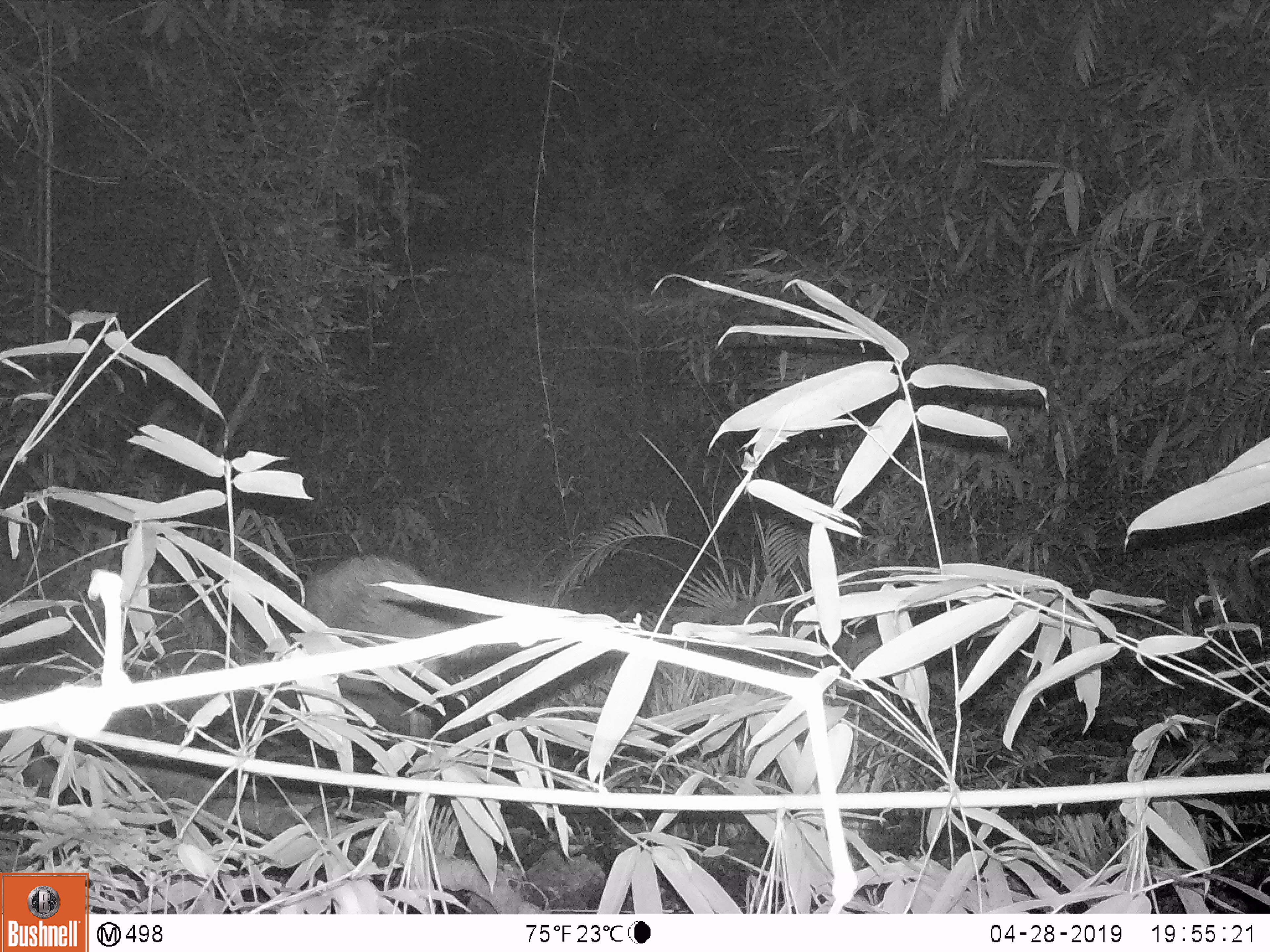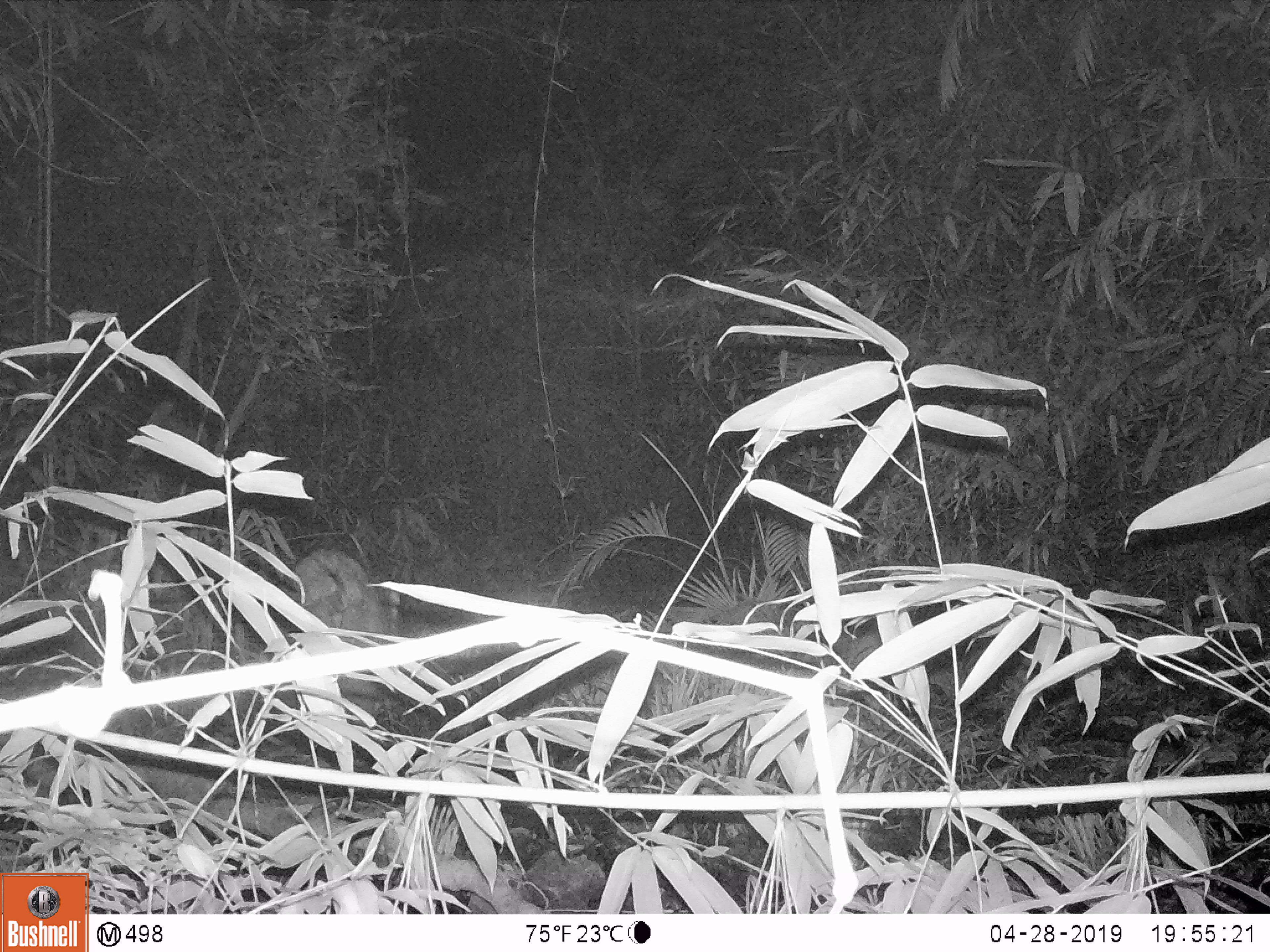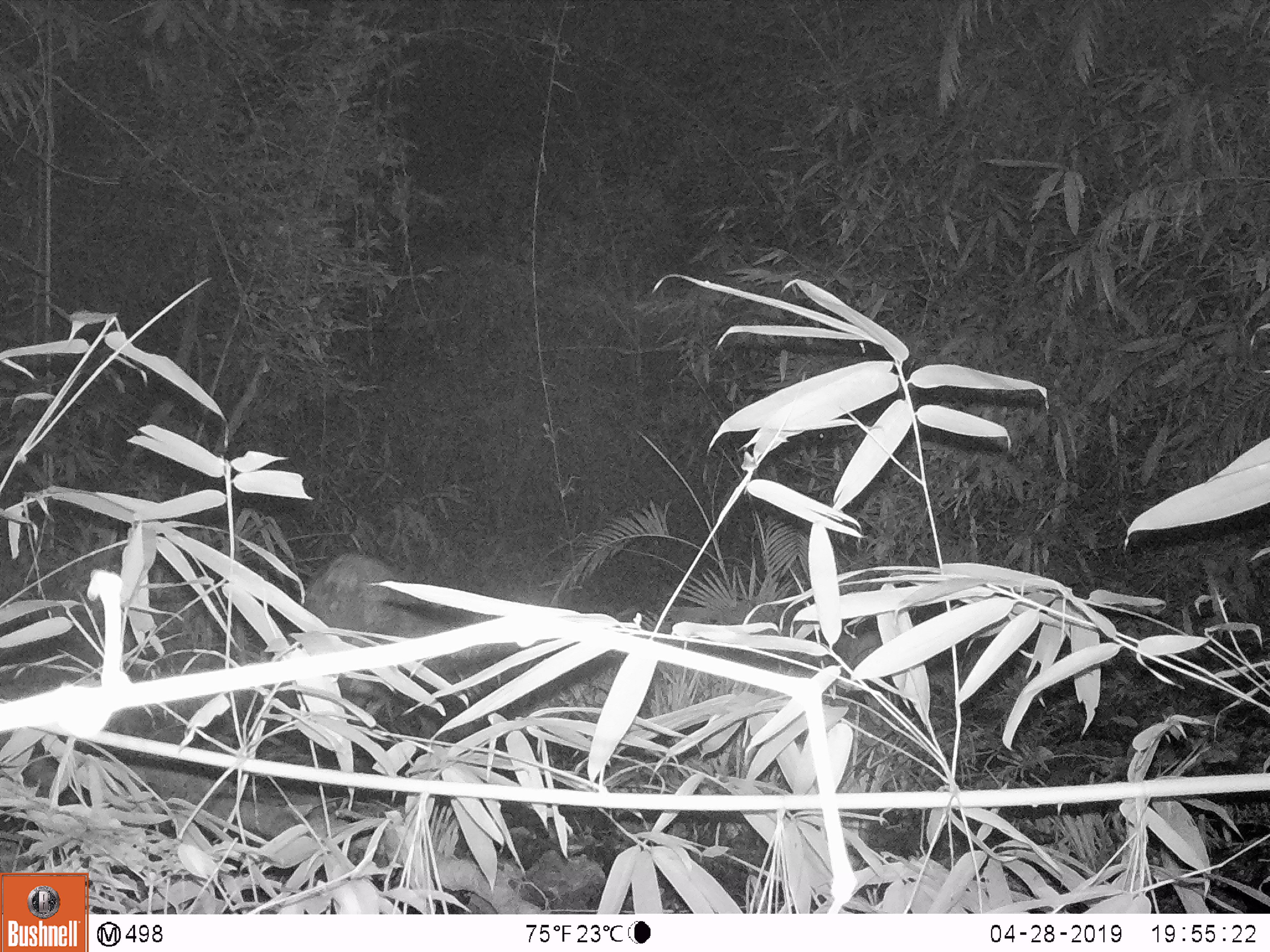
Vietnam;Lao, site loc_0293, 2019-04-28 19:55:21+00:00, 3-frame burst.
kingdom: Animalia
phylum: Chordata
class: Mammalia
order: Artiodactyla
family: Suidae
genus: Sus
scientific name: Sus scrofa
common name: eurasian wild pig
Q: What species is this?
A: Eurasian wild pig (Sus scrofa).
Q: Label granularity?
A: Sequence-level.